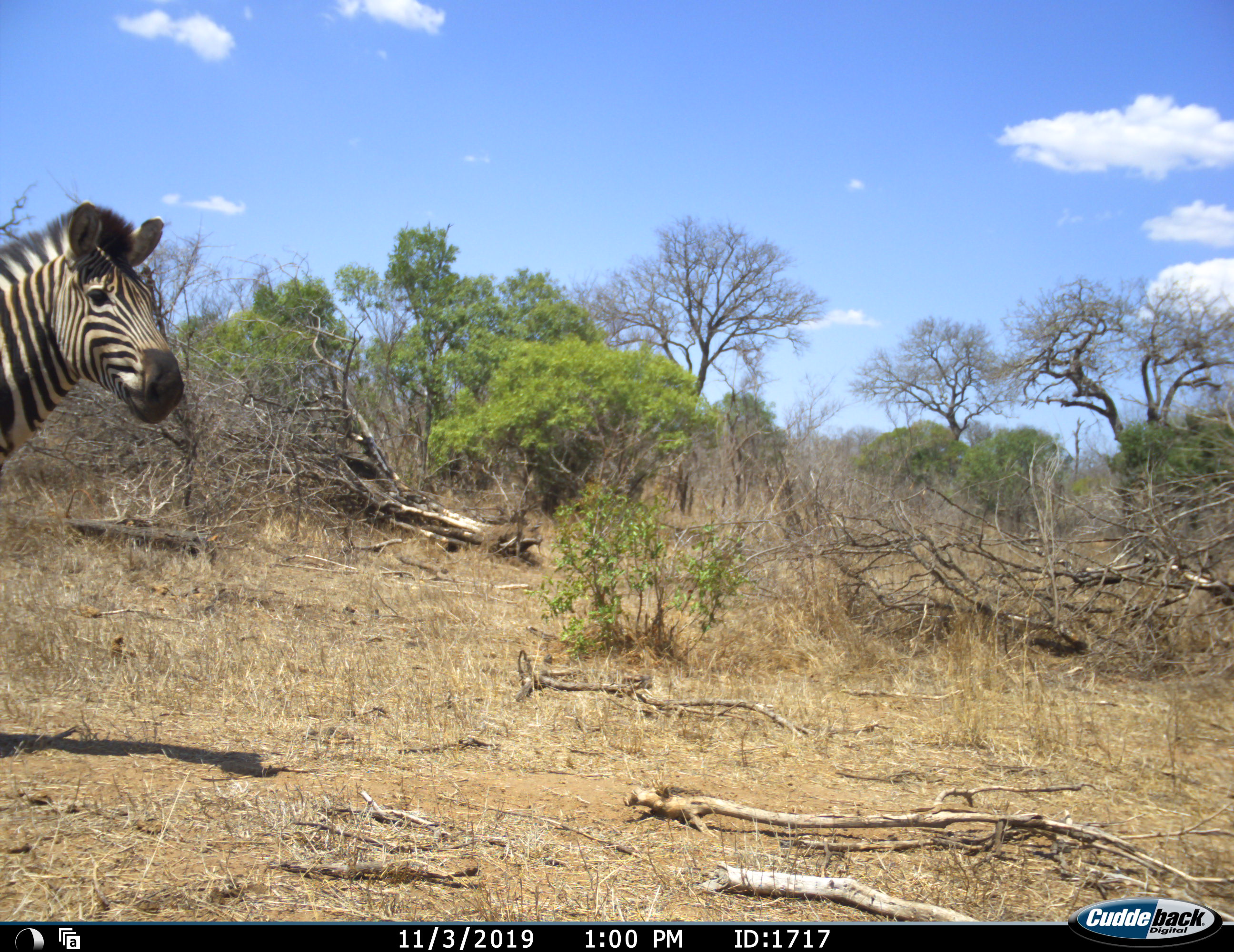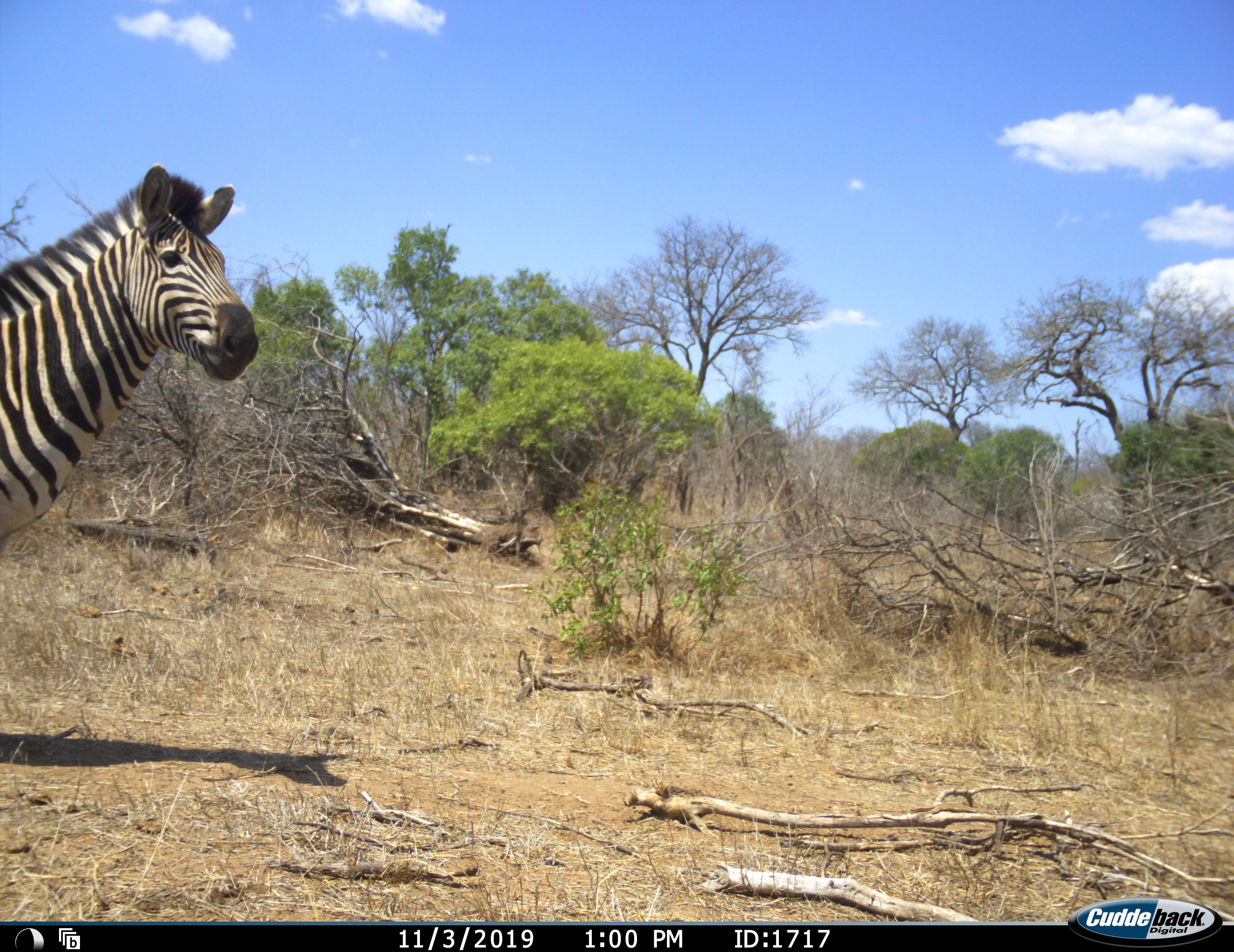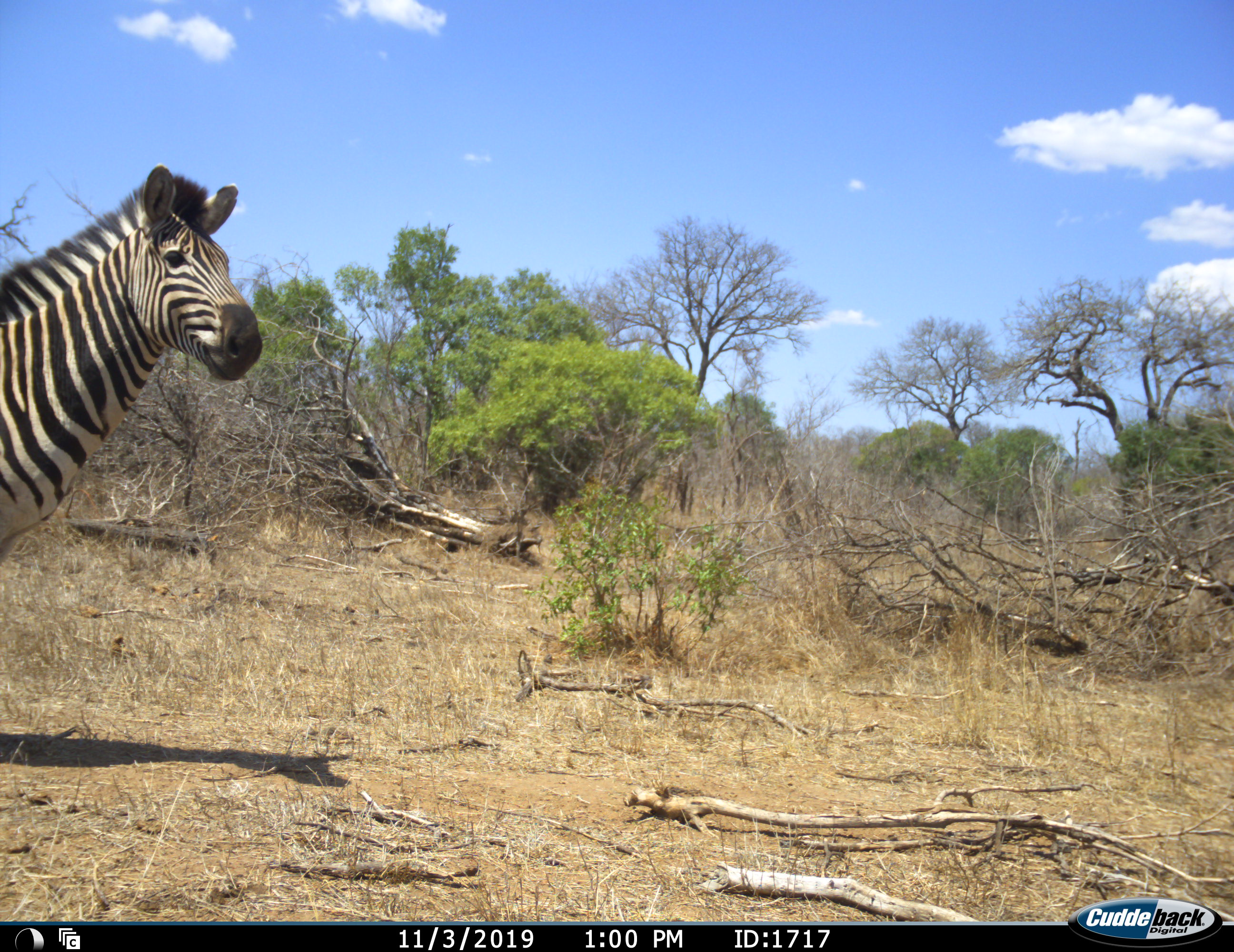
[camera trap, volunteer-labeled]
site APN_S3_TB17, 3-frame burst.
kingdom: Animalia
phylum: Chordata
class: Mammalia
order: Perissodactyla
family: Equidae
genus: Equus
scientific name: Equus quagga burchellii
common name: burchell's zebra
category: zebraburchells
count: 1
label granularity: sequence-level